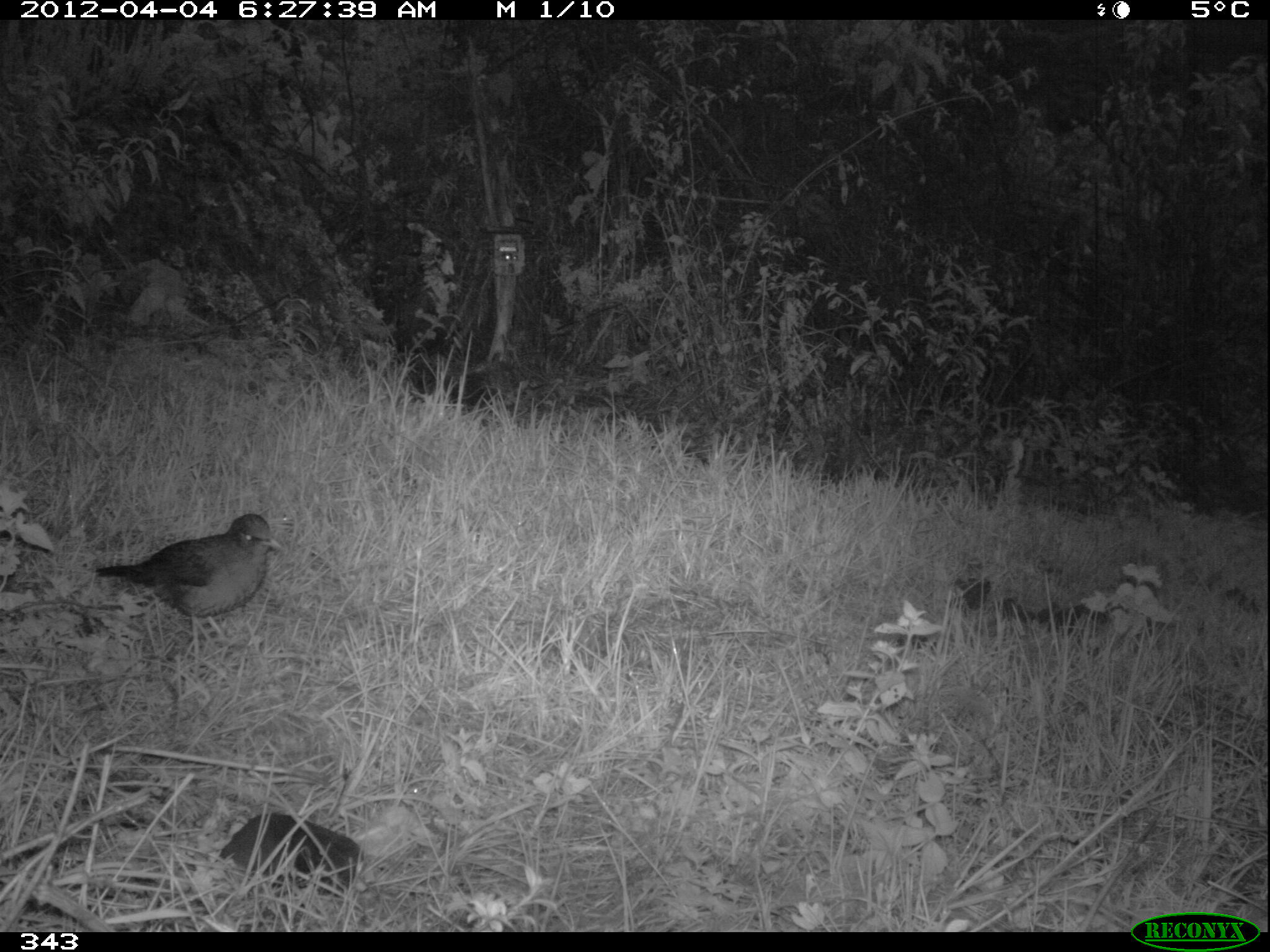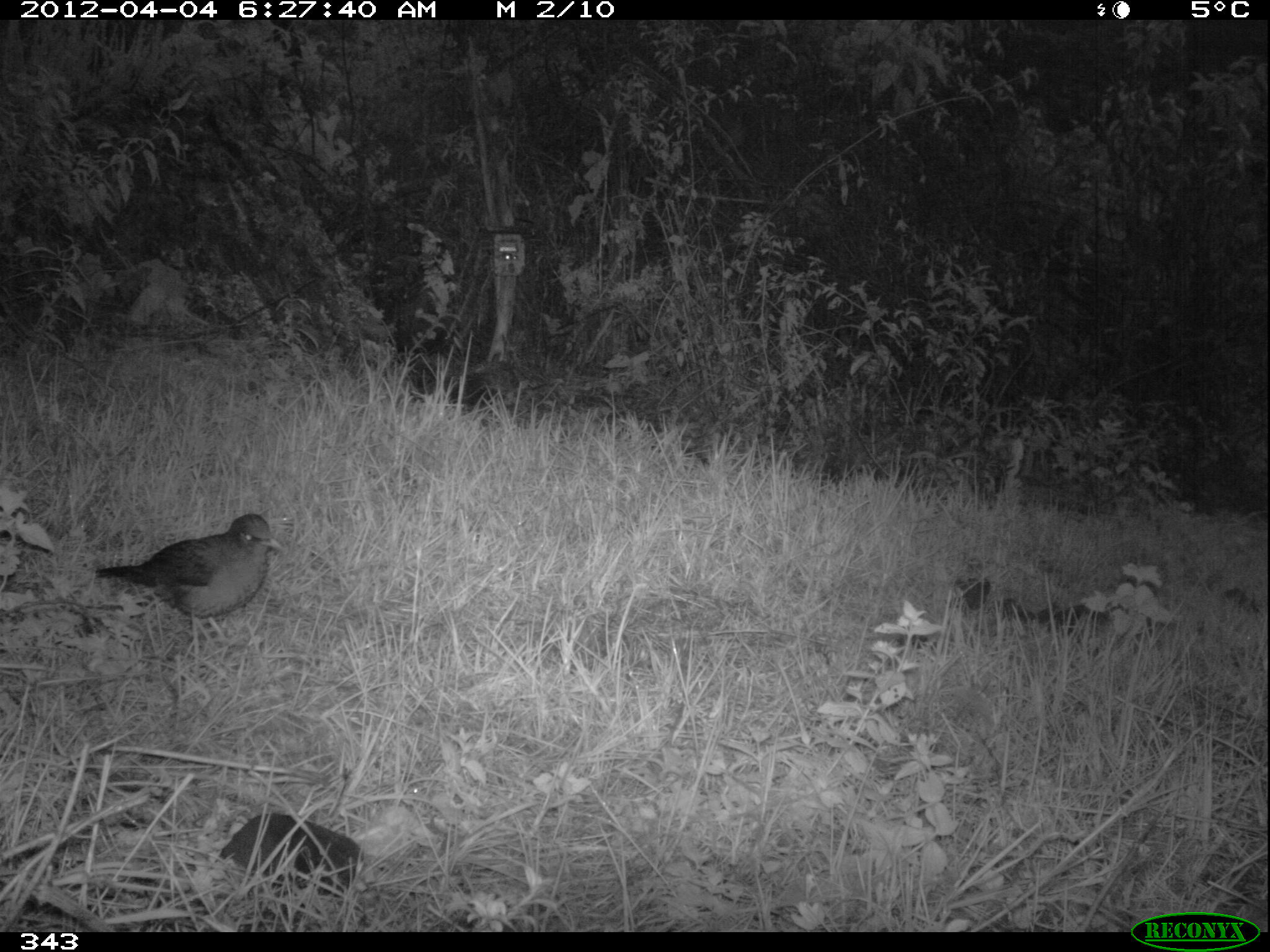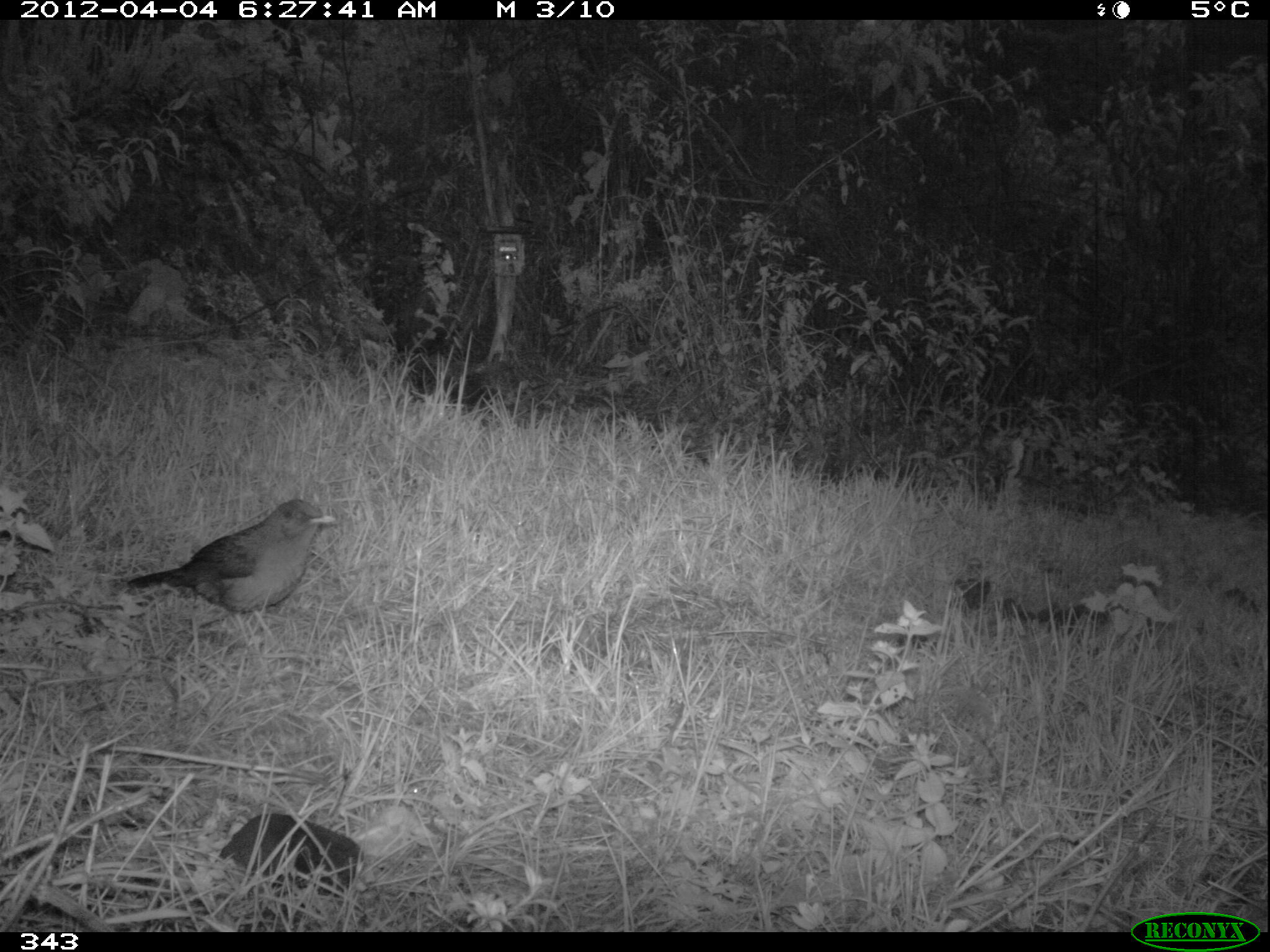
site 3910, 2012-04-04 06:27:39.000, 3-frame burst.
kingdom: Animalia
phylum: Chordata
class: Aves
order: Passeriformes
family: Turdidae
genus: Turdus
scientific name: Turdus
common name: true thrushes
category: turdus sp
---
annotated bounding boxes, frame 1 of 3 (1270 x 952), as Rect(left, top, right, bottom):
turdus sp: Rect(92, 512, 287, 663)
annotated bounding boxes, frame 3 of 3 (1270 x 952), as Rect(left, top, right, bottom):
turdus sp: Rect(127, 497, 336, 656)